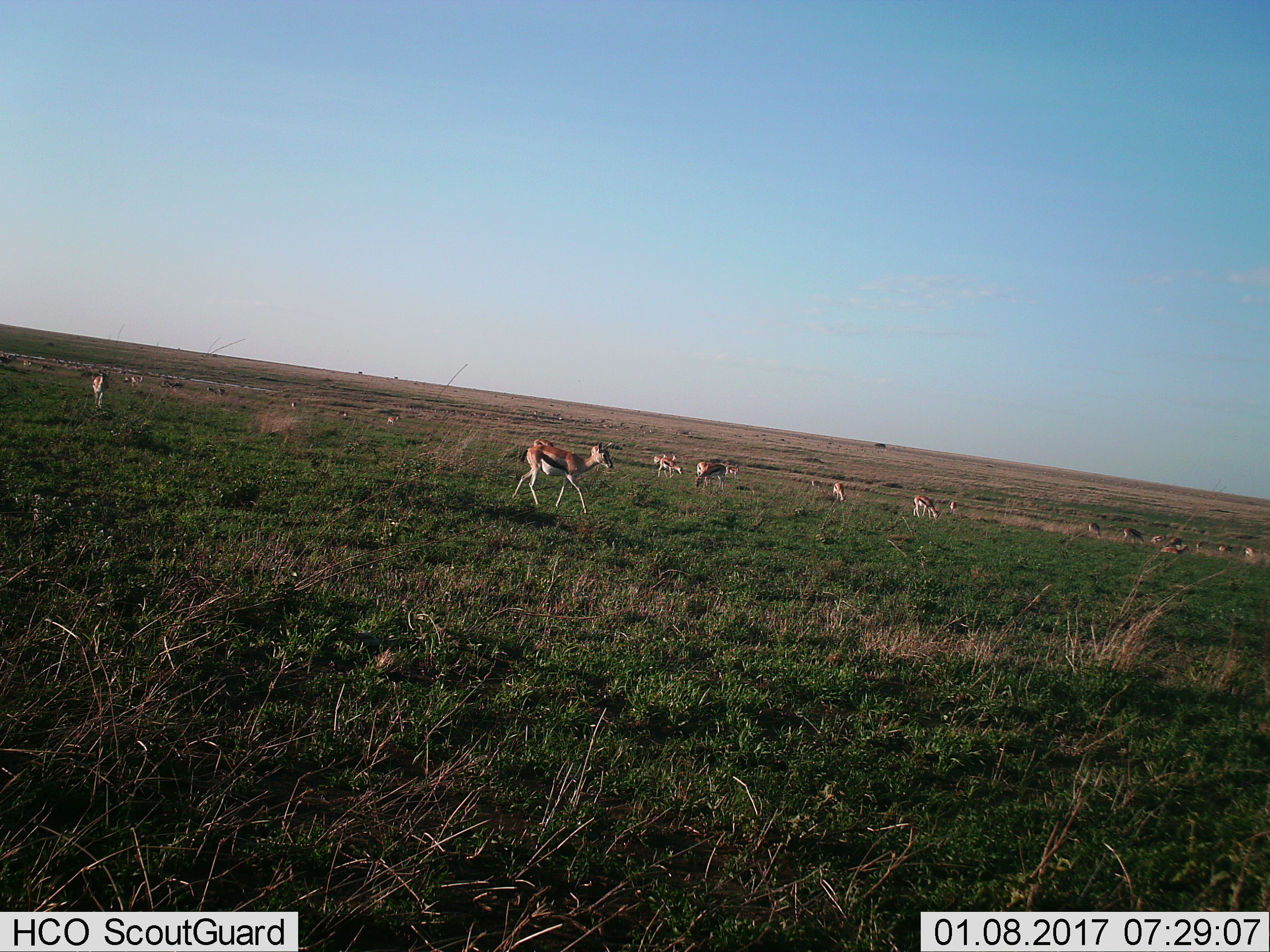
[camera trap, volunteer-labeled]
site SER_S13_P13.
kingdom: Animalia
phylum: Chordata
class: Mammalia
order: Artiodactyla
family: Bovidae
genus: Eudorcas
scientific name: Eudorcas thomsonii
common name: thomson's gazelle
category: gazellethomsons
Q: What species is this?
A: Gazellethomsons (thomson's gazelle) (Eudorcas thomsonii).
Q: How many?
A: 11-50.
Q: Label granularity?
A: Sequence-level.